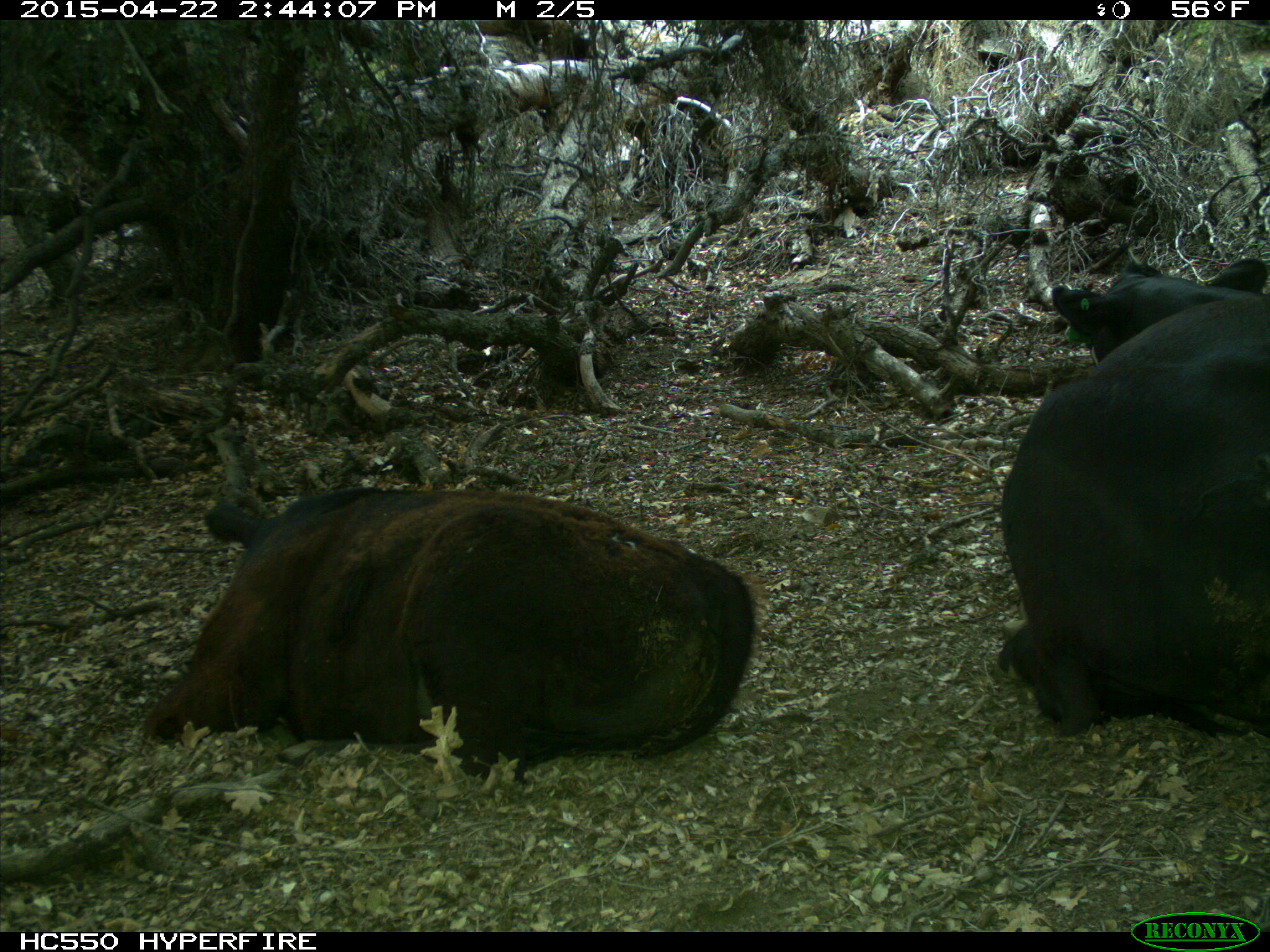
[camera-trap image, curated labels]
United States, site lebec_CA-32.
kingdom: Animalia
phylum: Chordata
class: Mammalia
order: Artiodactyla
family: Bovidae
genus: Bos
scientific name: Bos taurus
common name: domestic cow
Bos taurus (domestic cow).